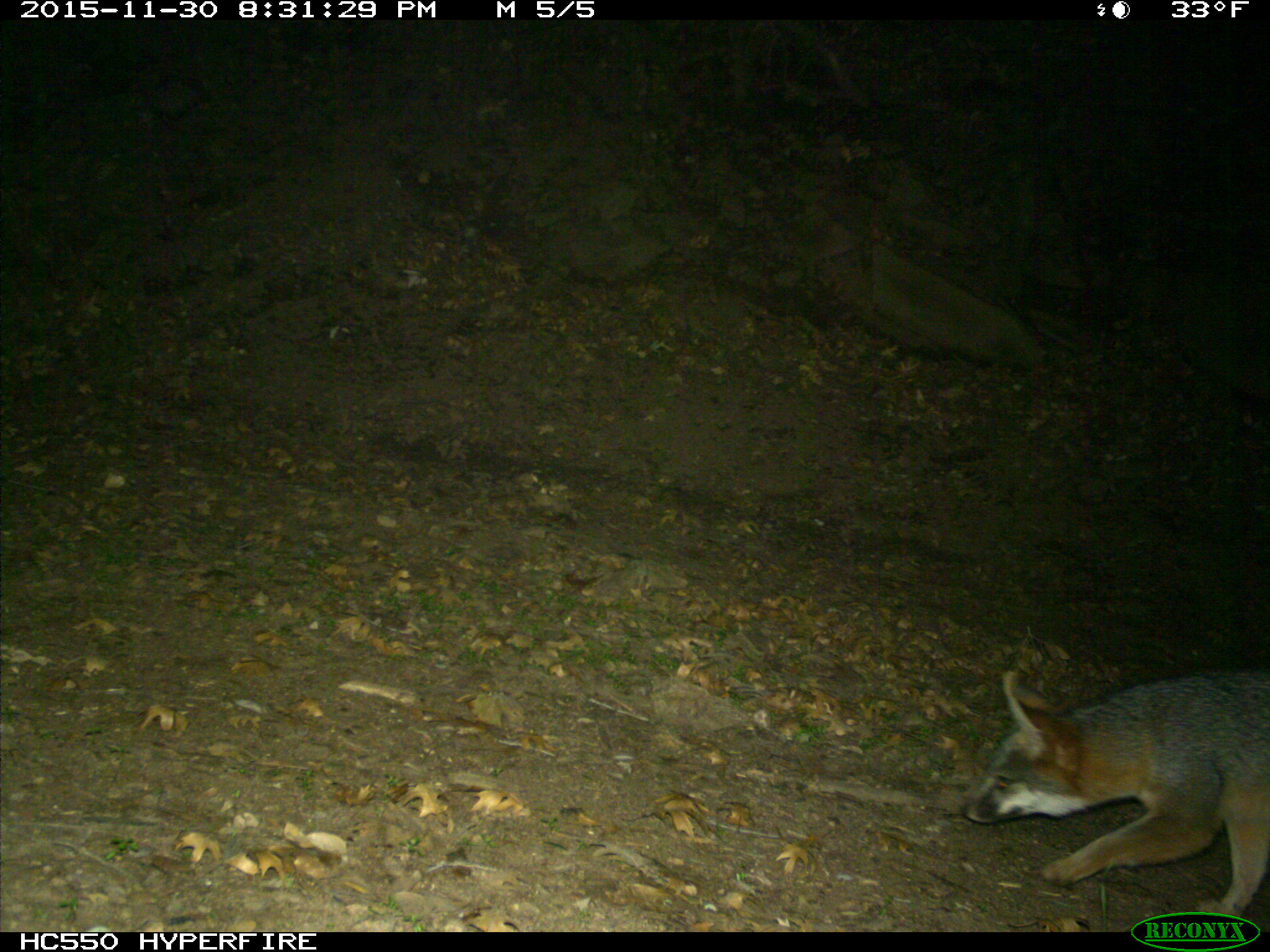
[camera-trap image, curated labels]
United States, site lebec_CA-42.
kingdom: Animalia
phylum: Chordata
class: Mammalia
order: Carnivora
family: Canidae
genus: Urocyon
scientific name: Urocyon cinereoargenteus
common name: gray fox